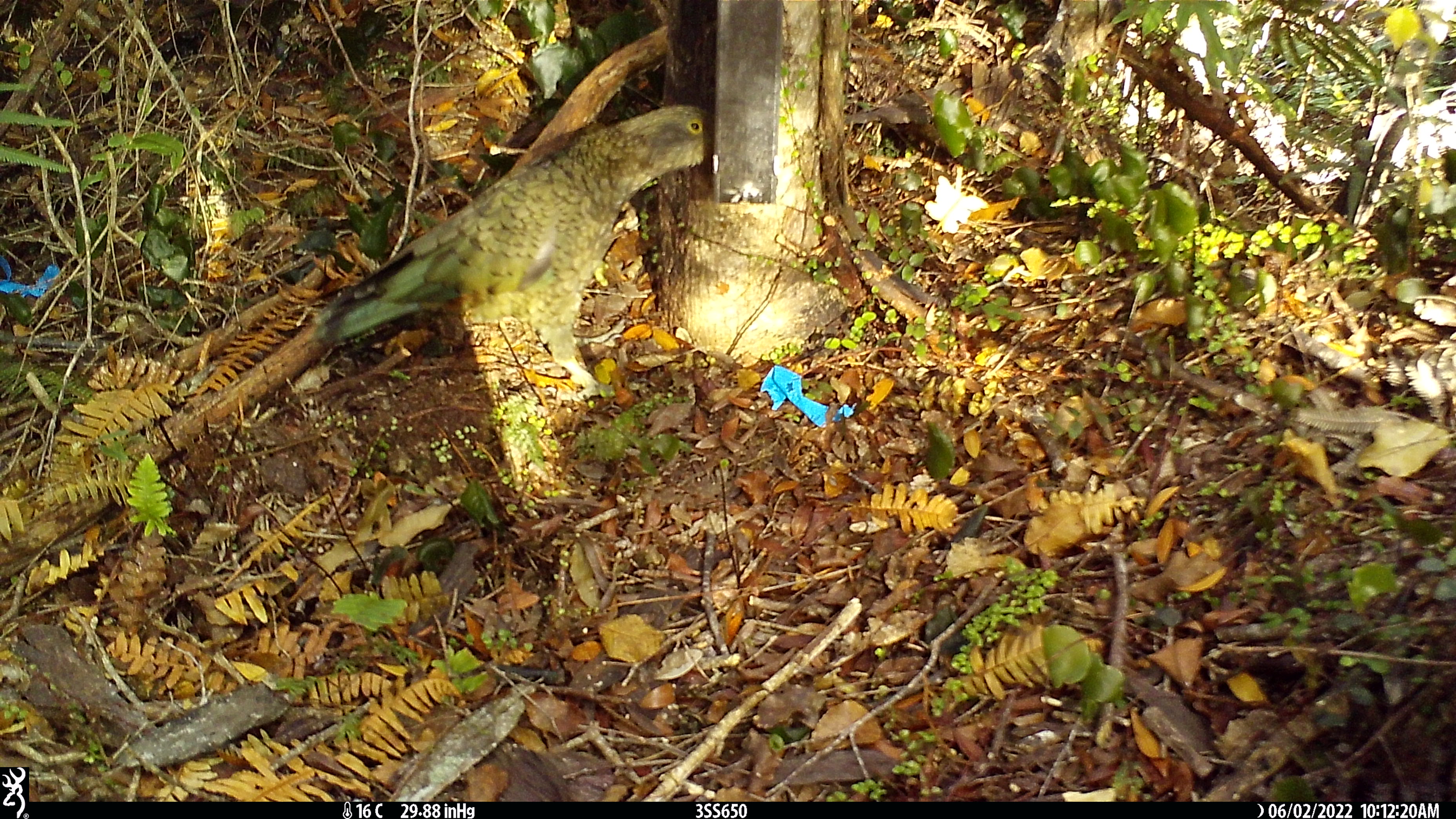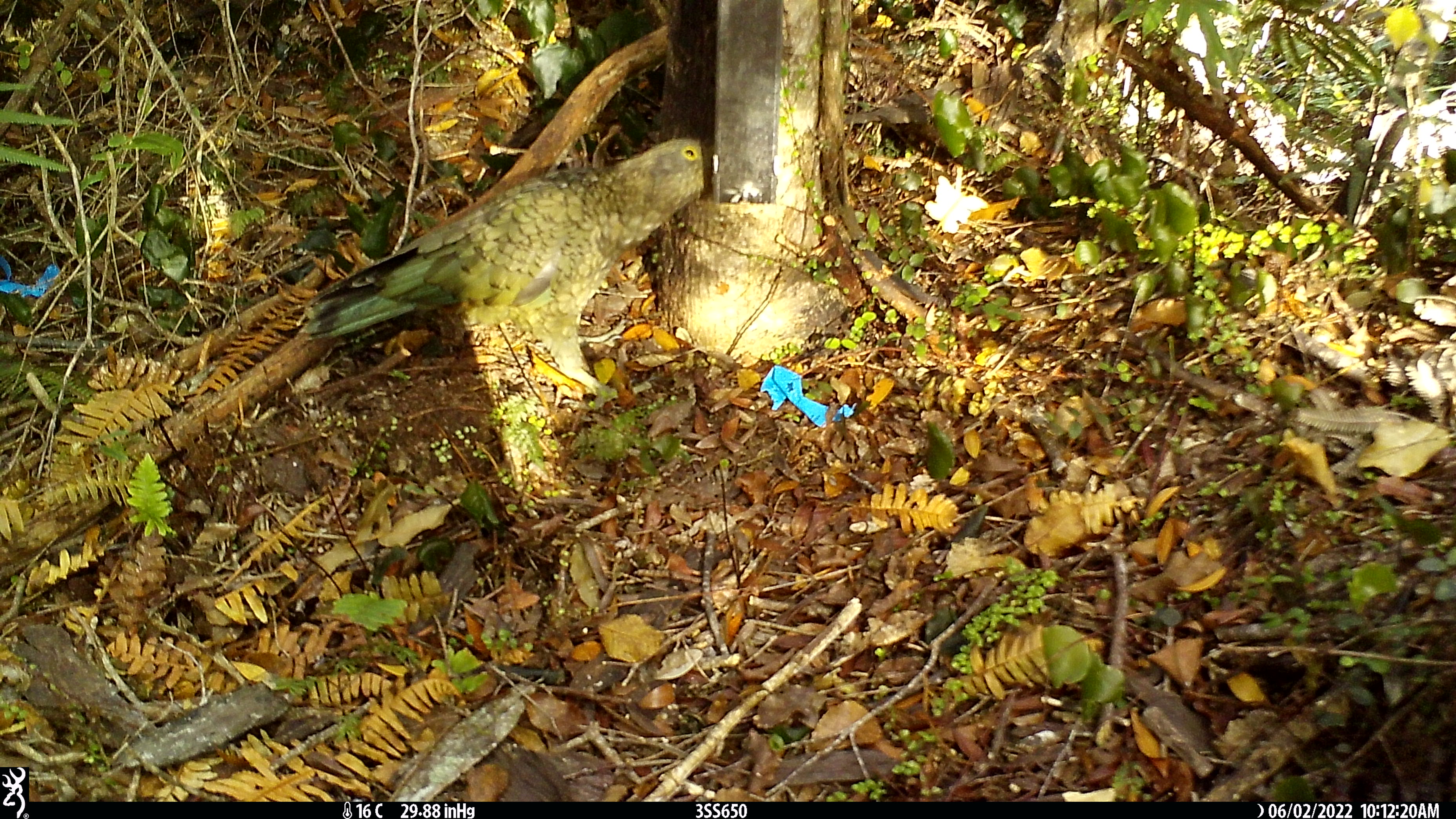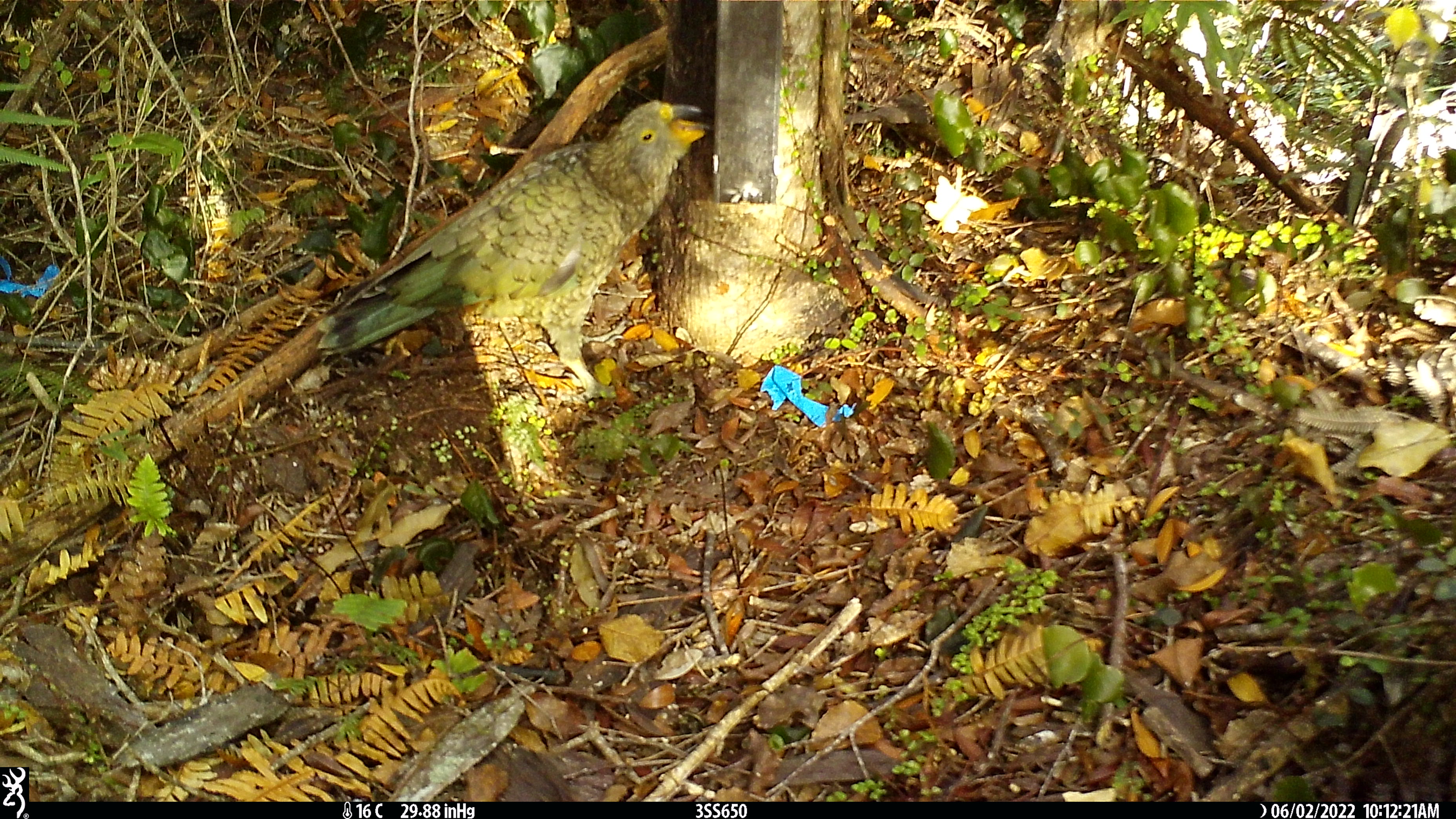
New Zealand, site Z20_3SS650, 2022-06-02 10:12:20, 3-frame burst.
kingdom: Animalia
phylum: Chordata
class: Aves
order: Psittaciformes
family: Strigopidae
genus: Nestor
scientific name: Nestor notabilis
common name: kea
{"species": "kea (Nestor notabilis)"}